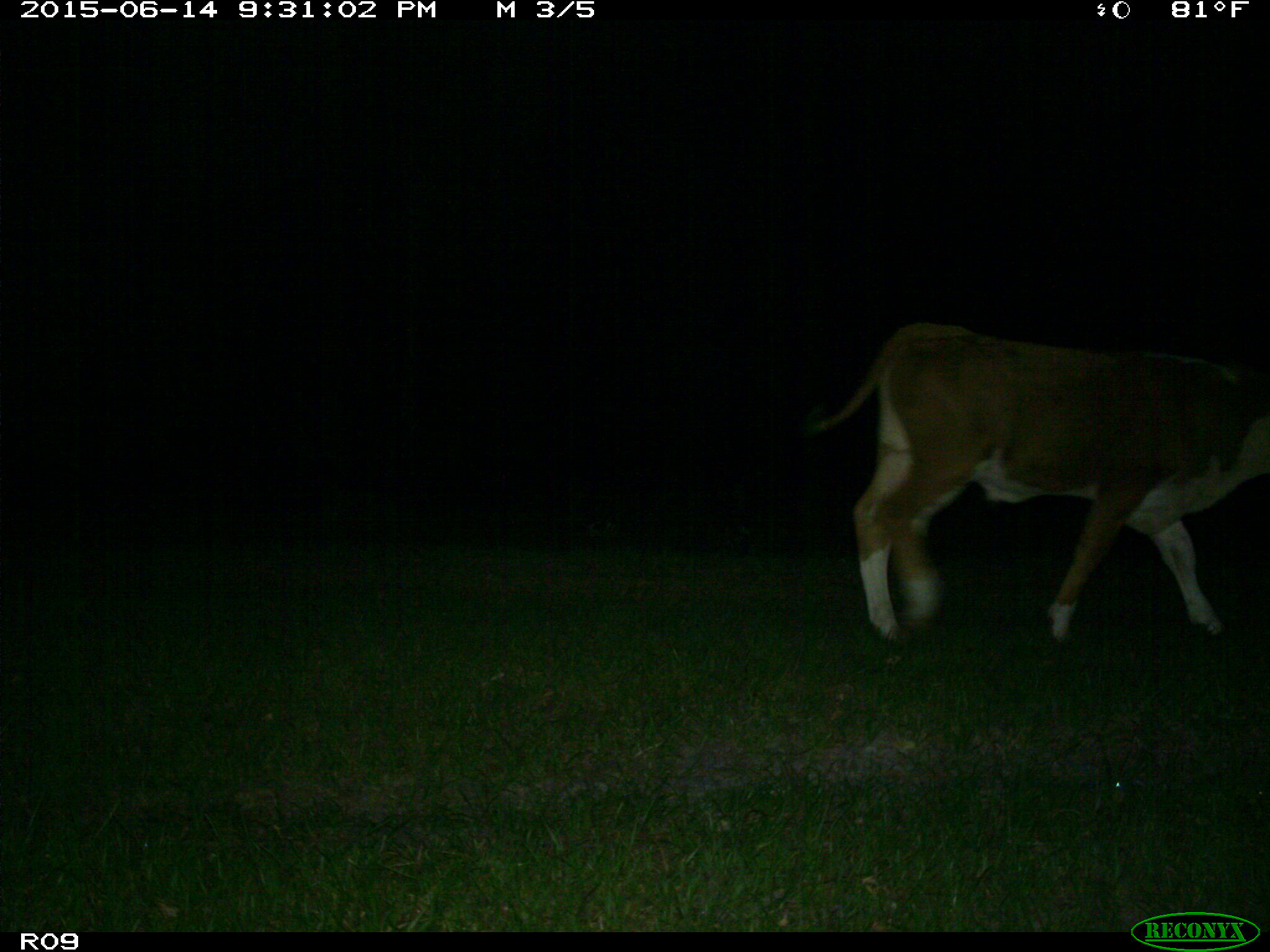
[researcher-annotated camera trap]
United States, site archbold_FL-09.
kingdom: Animalia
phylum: Chordata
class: Mammalia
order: Artiodactyla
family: Bovidae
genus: Bos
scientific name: Bos taurus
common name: domestic cow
Bos taurus (domestic cow).